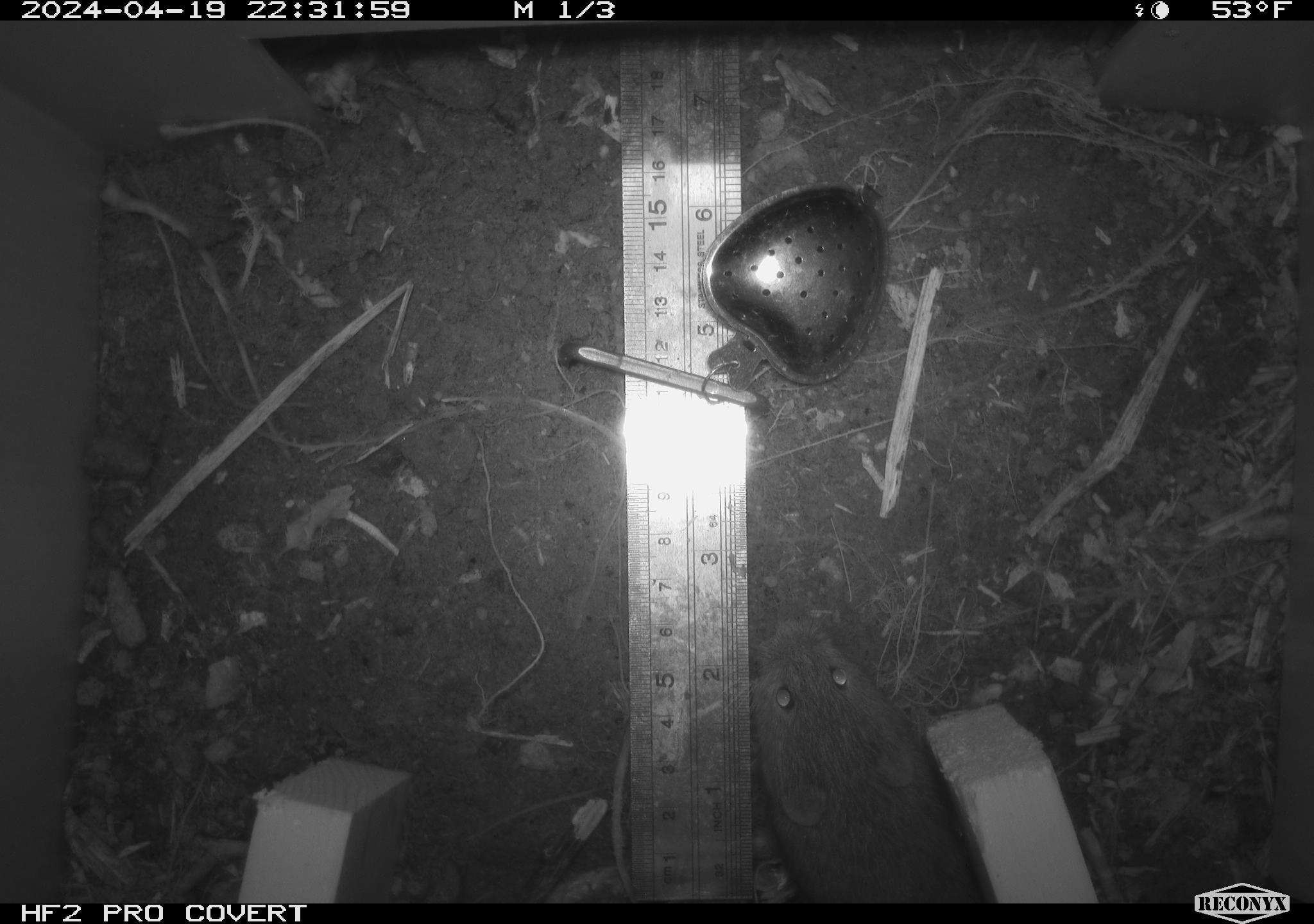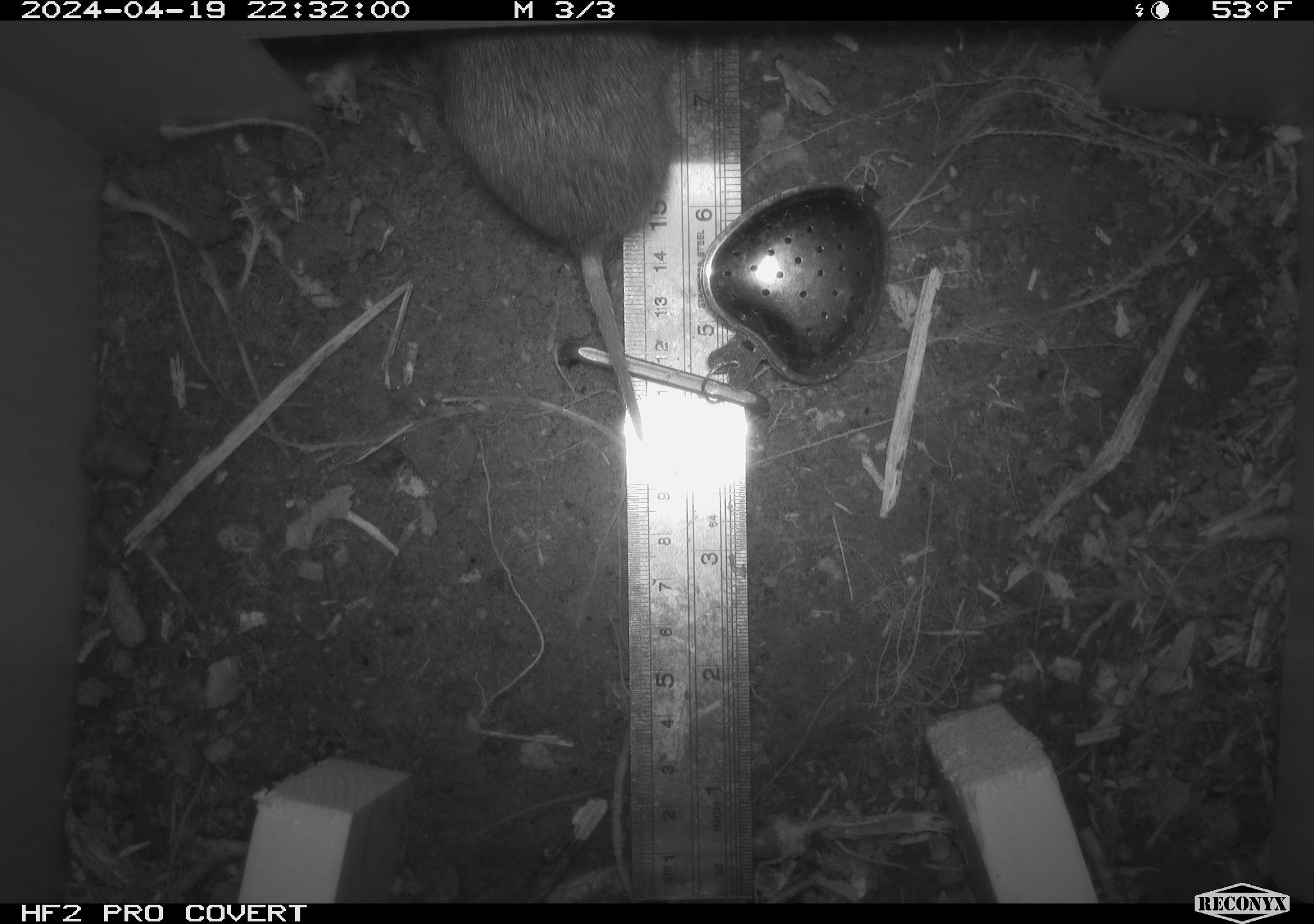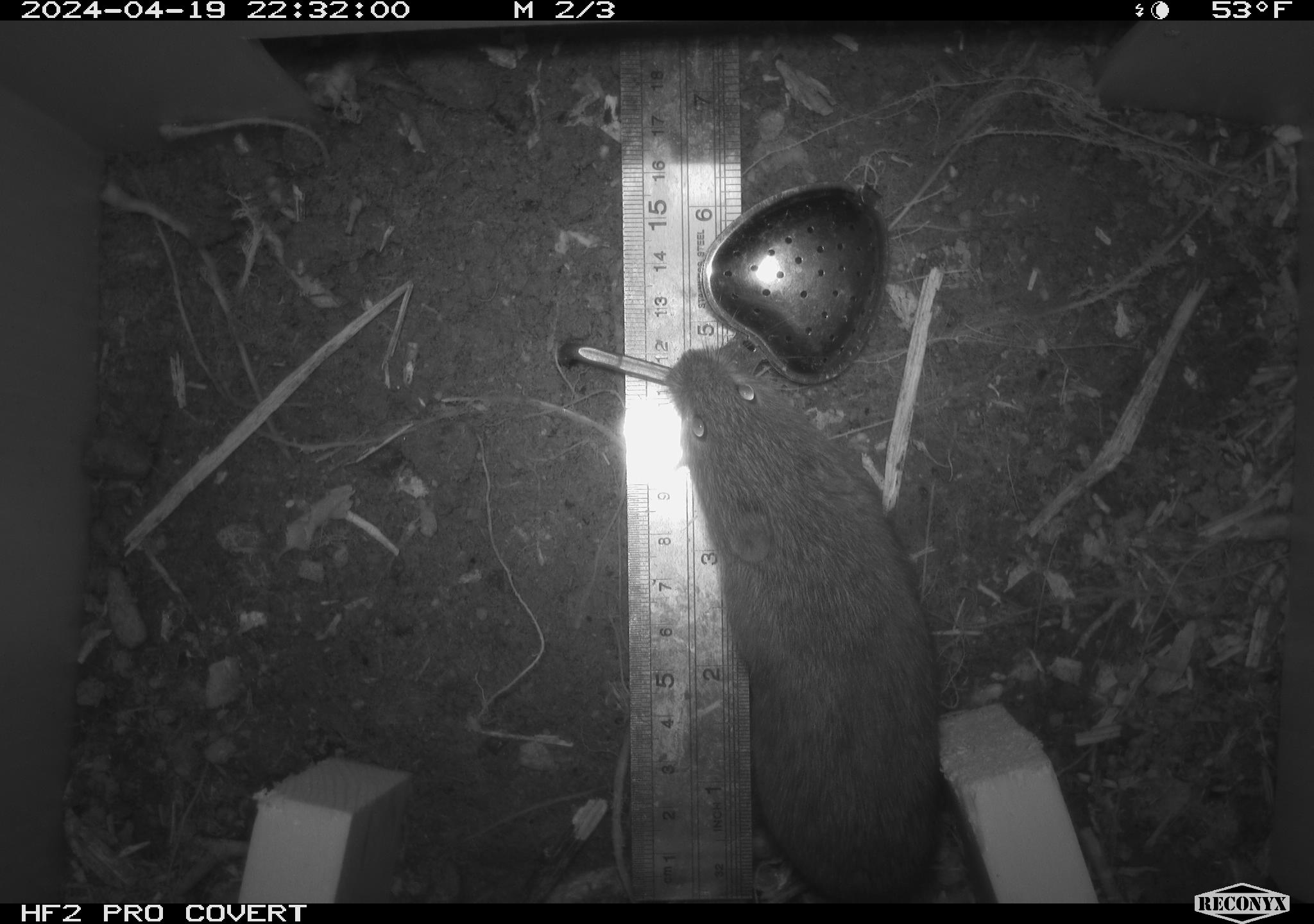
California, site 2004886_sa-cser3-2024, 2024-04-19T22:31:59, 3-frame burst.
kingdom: Animalia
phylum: Chordata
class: Mammalia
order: Rodentia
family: Cricetidae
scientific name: Cricetidae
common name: hamsters, voles, lemmings, and allies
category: cricetidae family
Cricetidae family (hamsters, voles, lemmings, and allies) (Cricetidae).